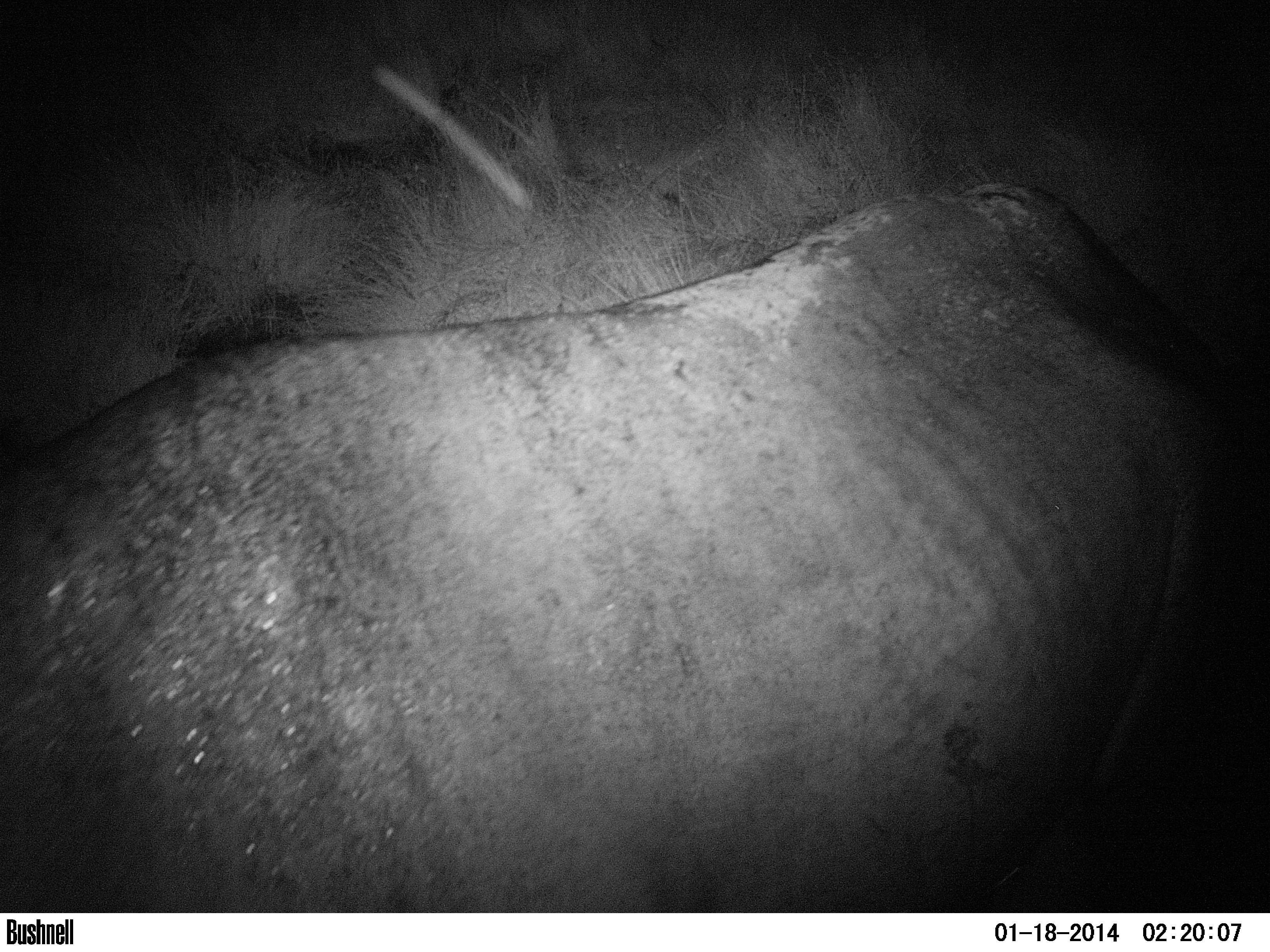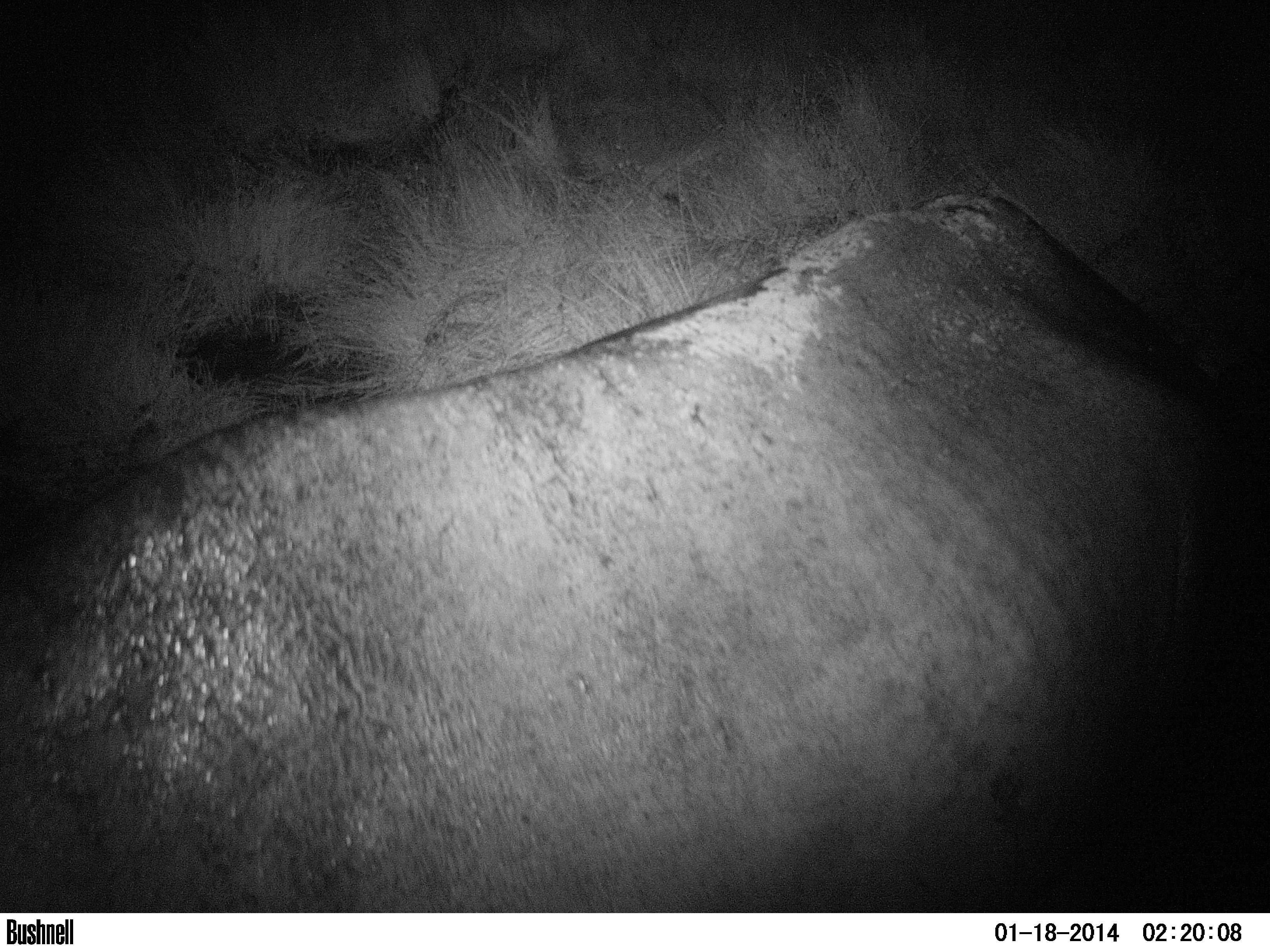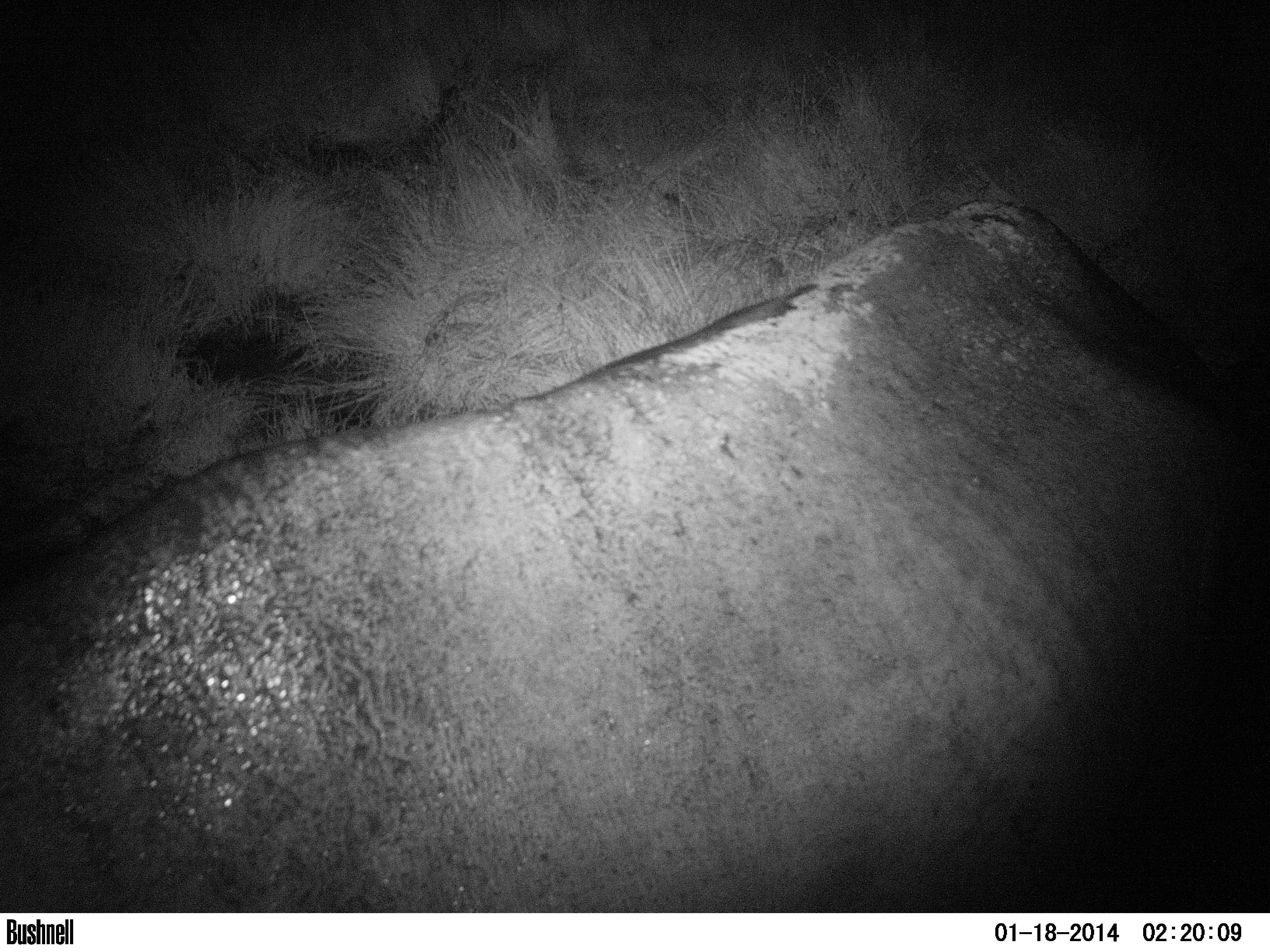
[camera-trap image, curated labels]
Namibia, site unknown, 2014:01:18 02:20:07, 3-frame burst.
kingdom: Animalia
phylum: Chordata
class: Mammalia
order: Perissodactyla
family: Rhinocerotidae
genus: Diceros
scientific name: Diceros bicornis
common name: black rhinoceros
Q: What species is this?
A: Diceros bicornis (black rhinoceros).